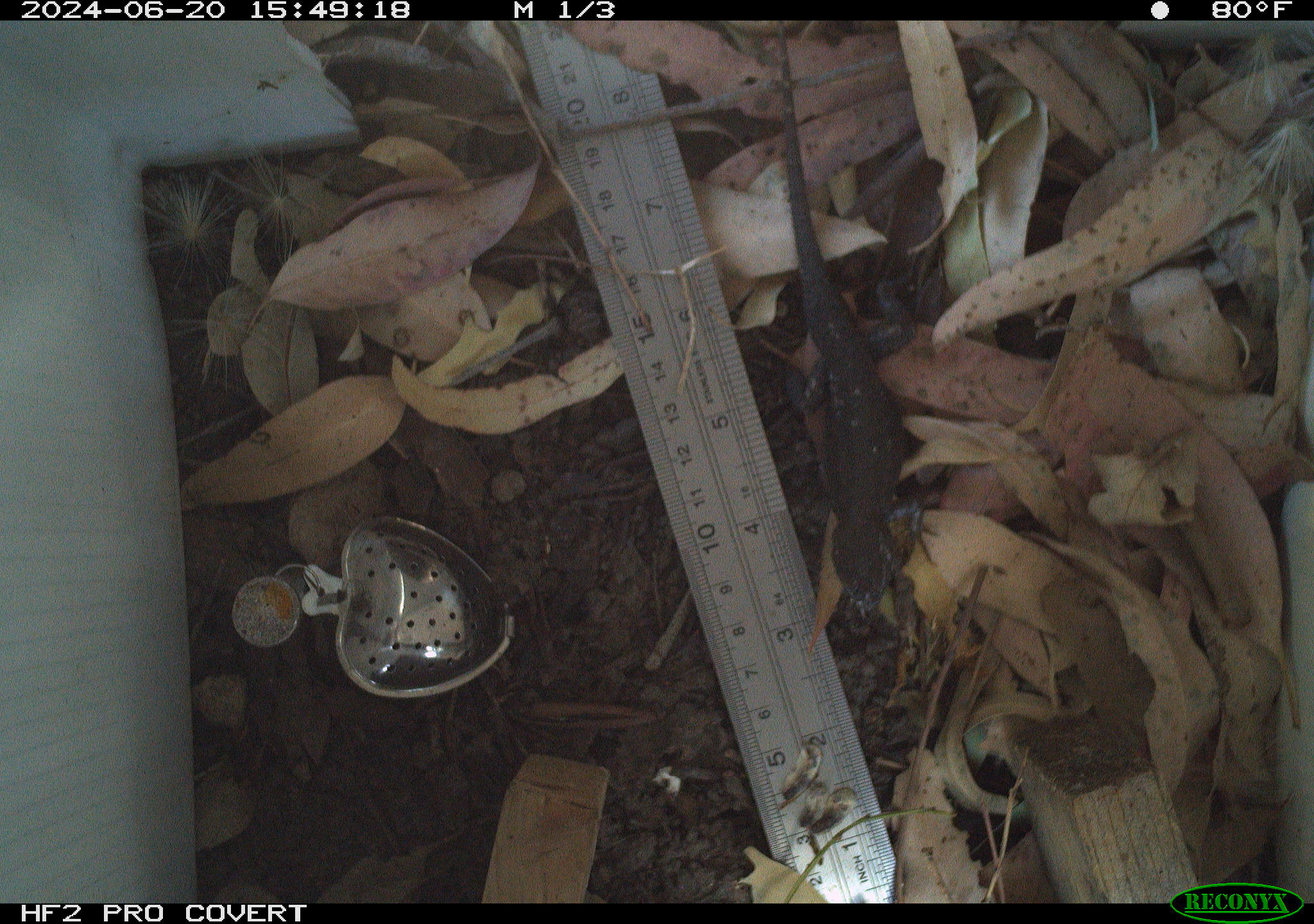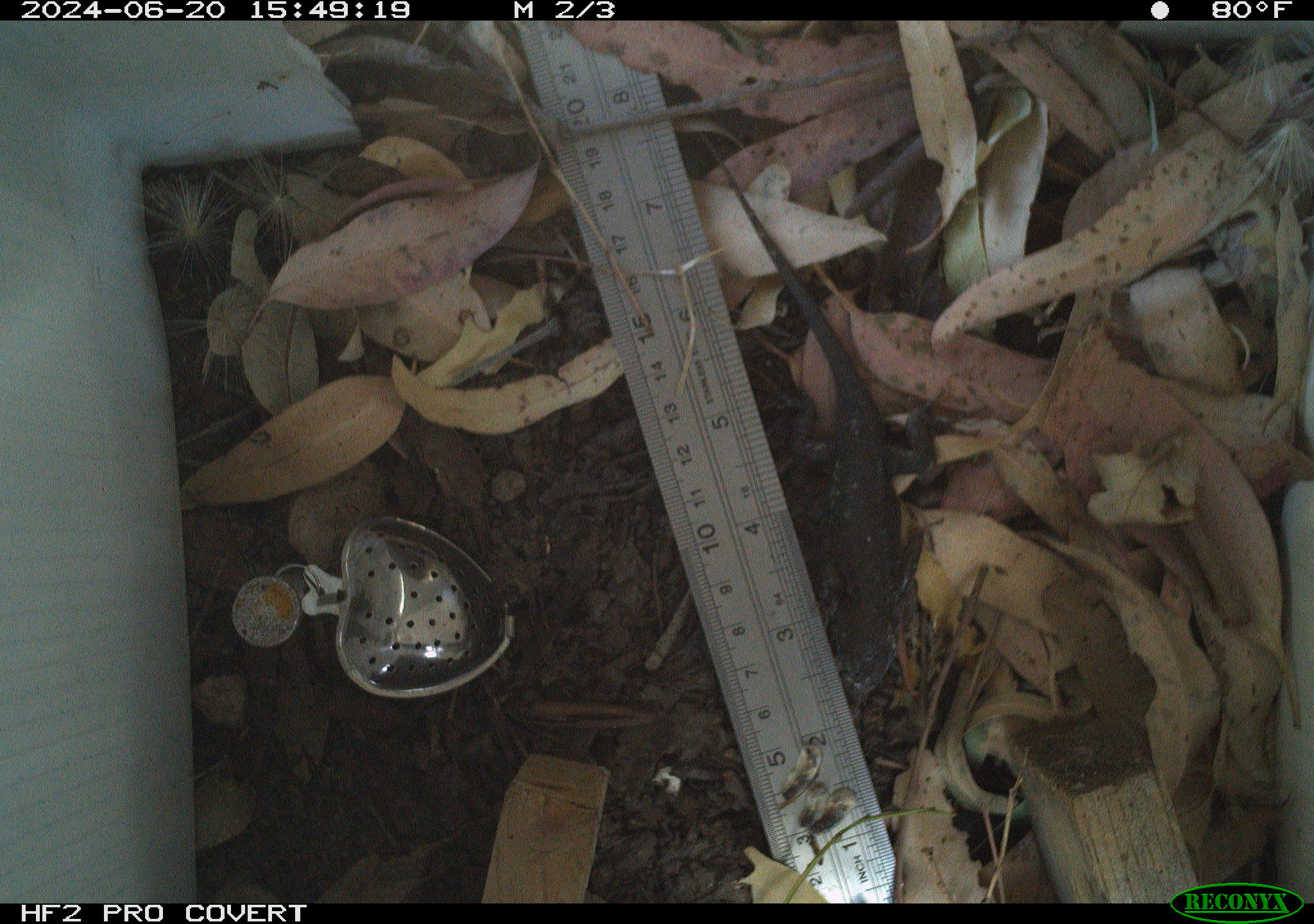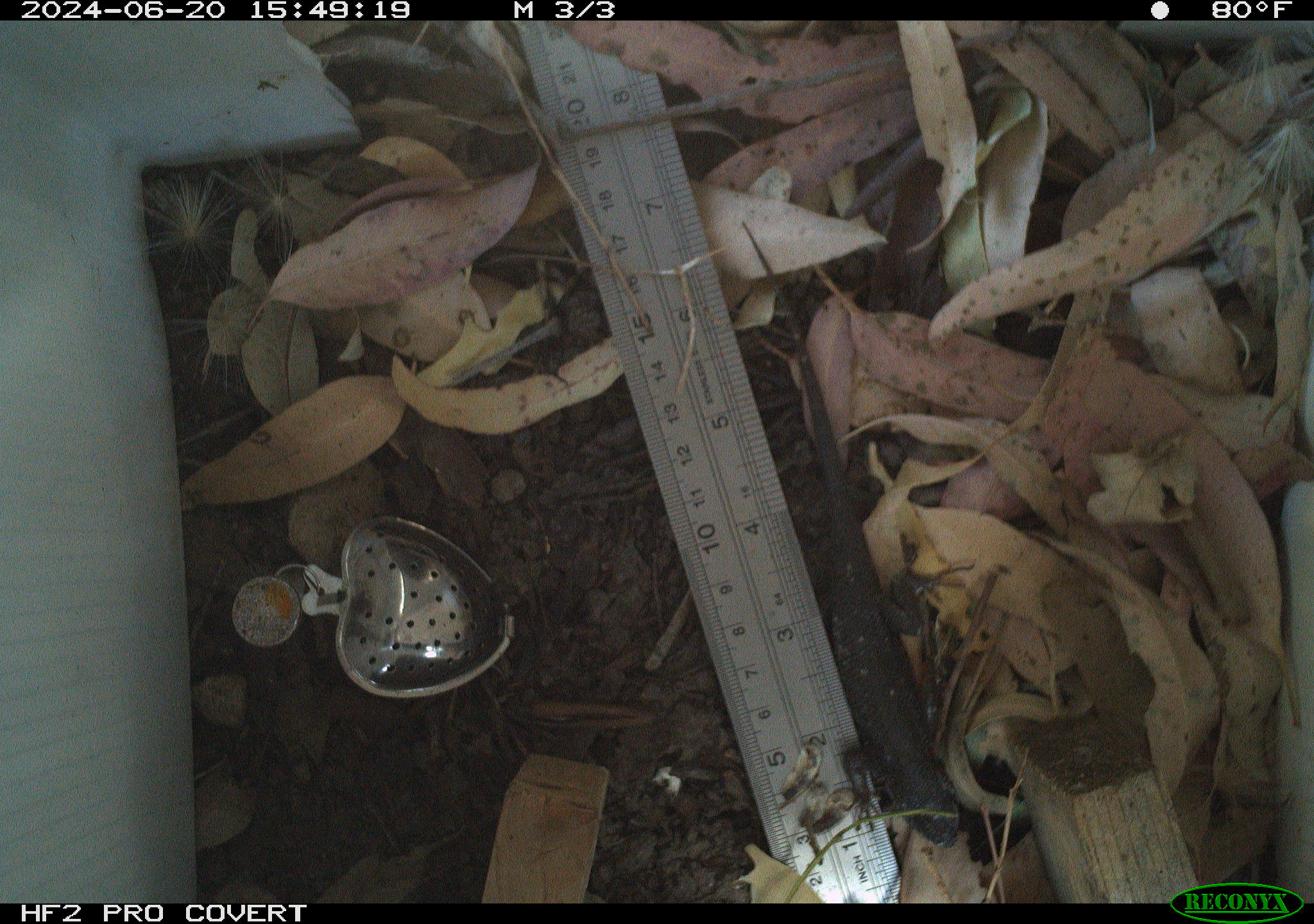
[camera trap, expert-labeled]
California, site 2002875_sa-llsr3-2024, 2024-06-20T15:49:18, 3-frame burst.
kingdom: Animalia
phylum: Chordata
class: Reptilia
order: Squamata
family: Phrynosomatidae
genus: Sceloporus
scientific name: Sceloporus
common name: spiny lizards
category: sceloporus species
Sceloporus species (spiny lizards) (Sceloporus).